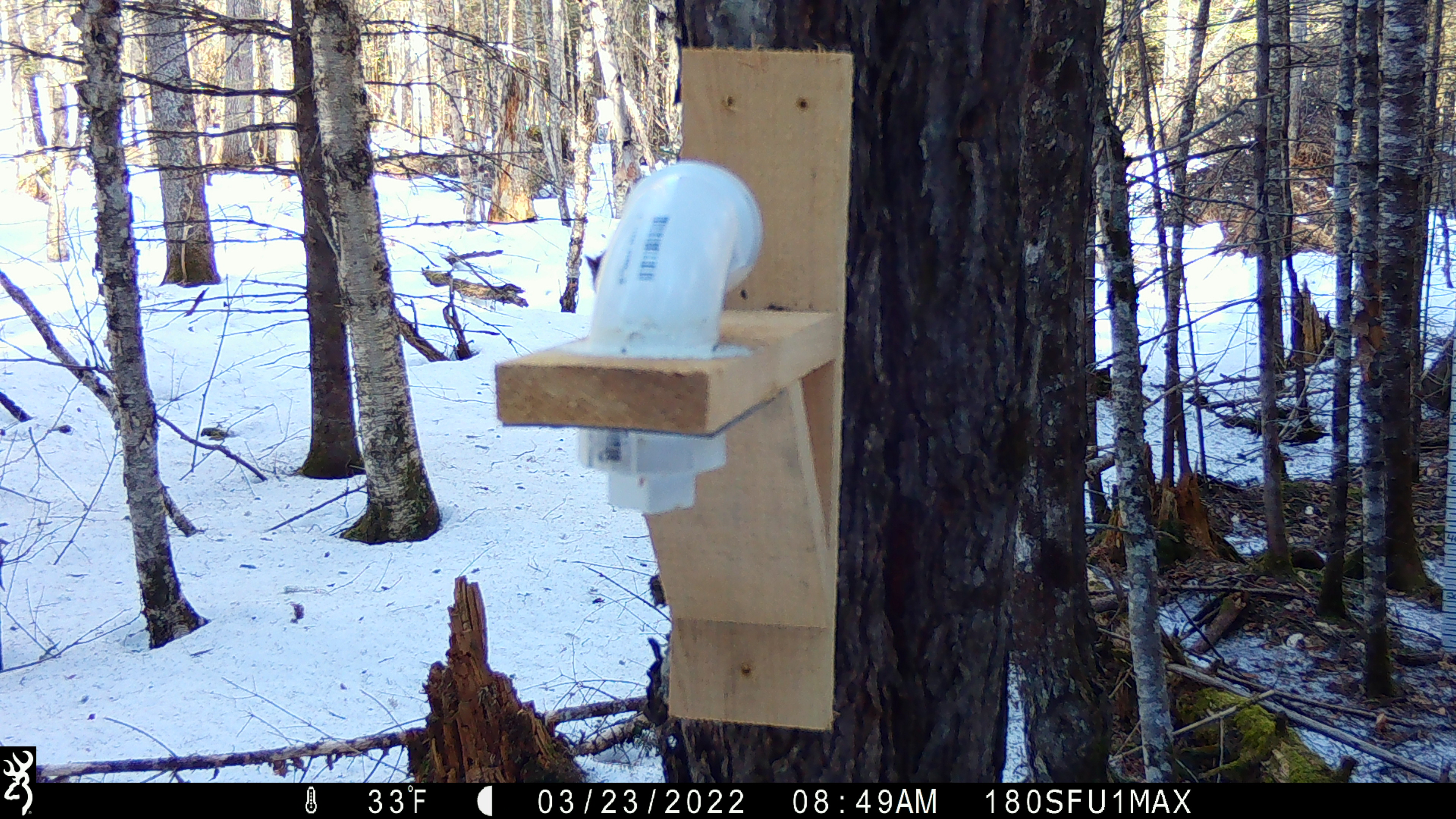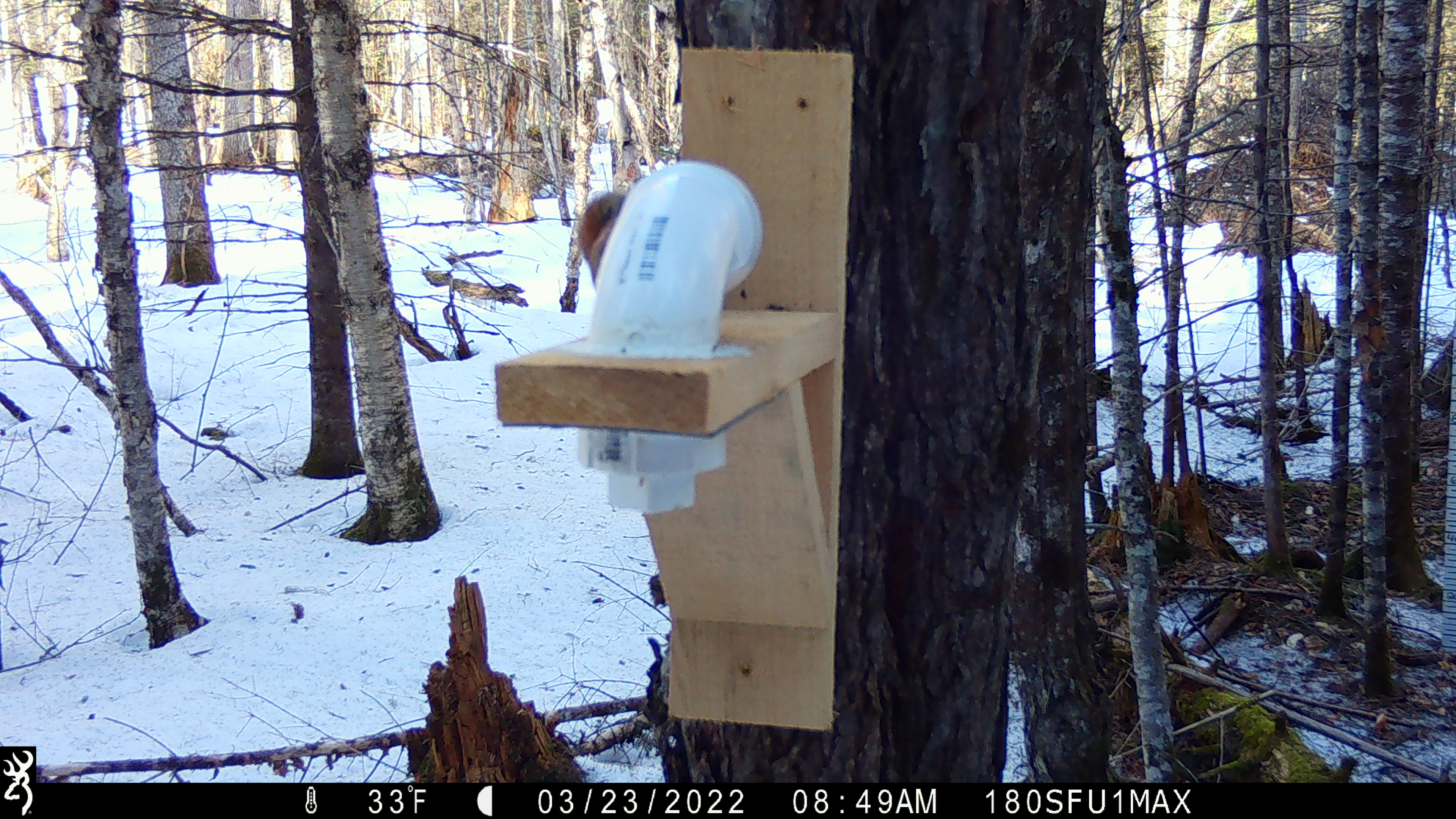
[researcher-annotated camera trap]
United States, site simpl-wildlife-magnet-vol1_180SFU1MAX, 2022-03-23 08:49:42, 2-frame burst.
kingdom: Animalia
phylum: Chordata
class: Mammalia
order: Rodentia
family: Sciuridae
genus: Tamiasciurus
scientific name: Tamiasciurus hudsonicus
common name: red squirrel